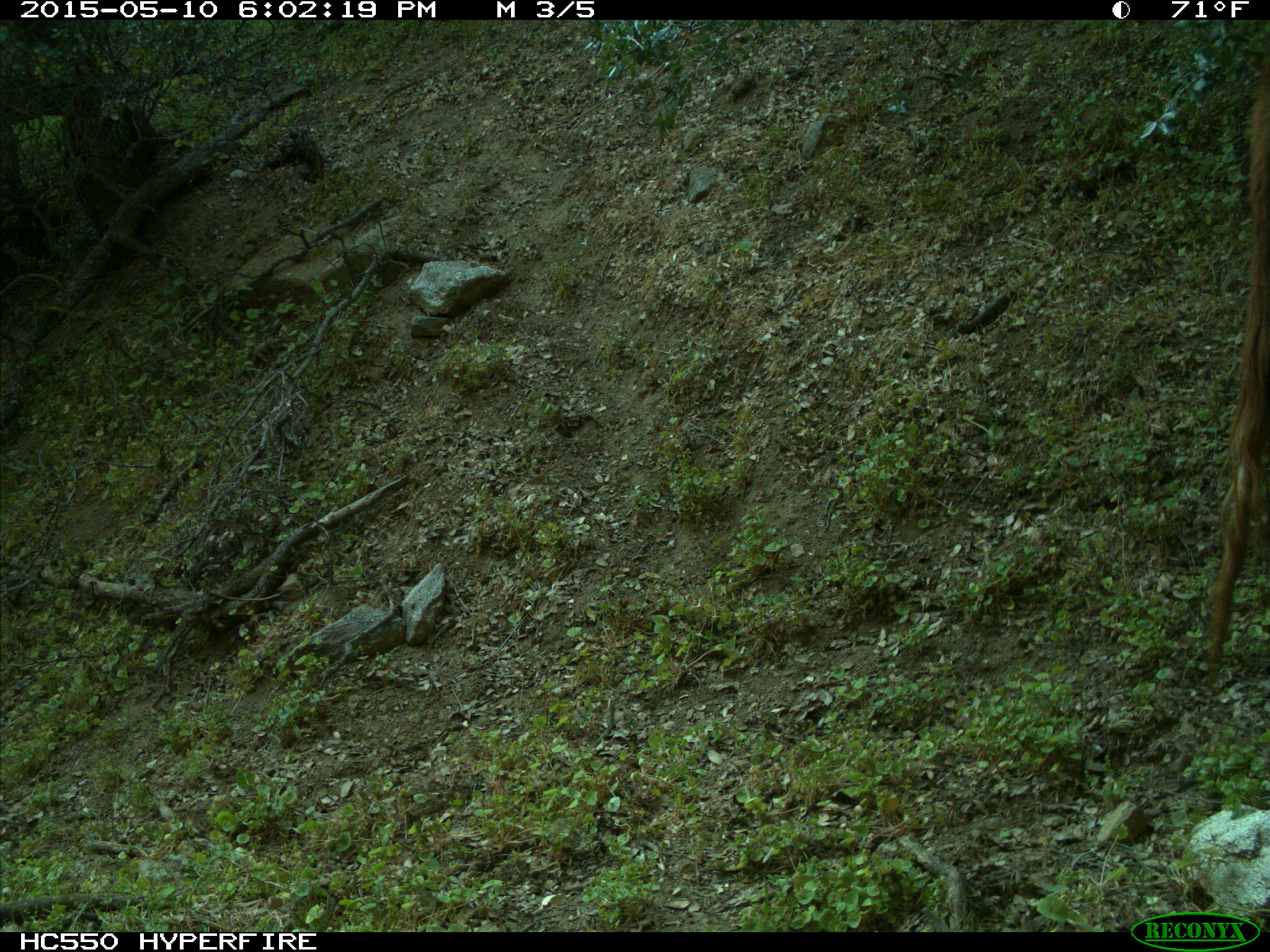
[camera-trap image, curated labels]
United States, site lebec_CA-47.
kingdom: Animalia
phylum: Chordata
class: Mammalia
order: Artiodactyla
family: Bovidae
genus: Bos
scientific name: Bos taurus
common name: domestic cow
Bos taurus (domestic cow).